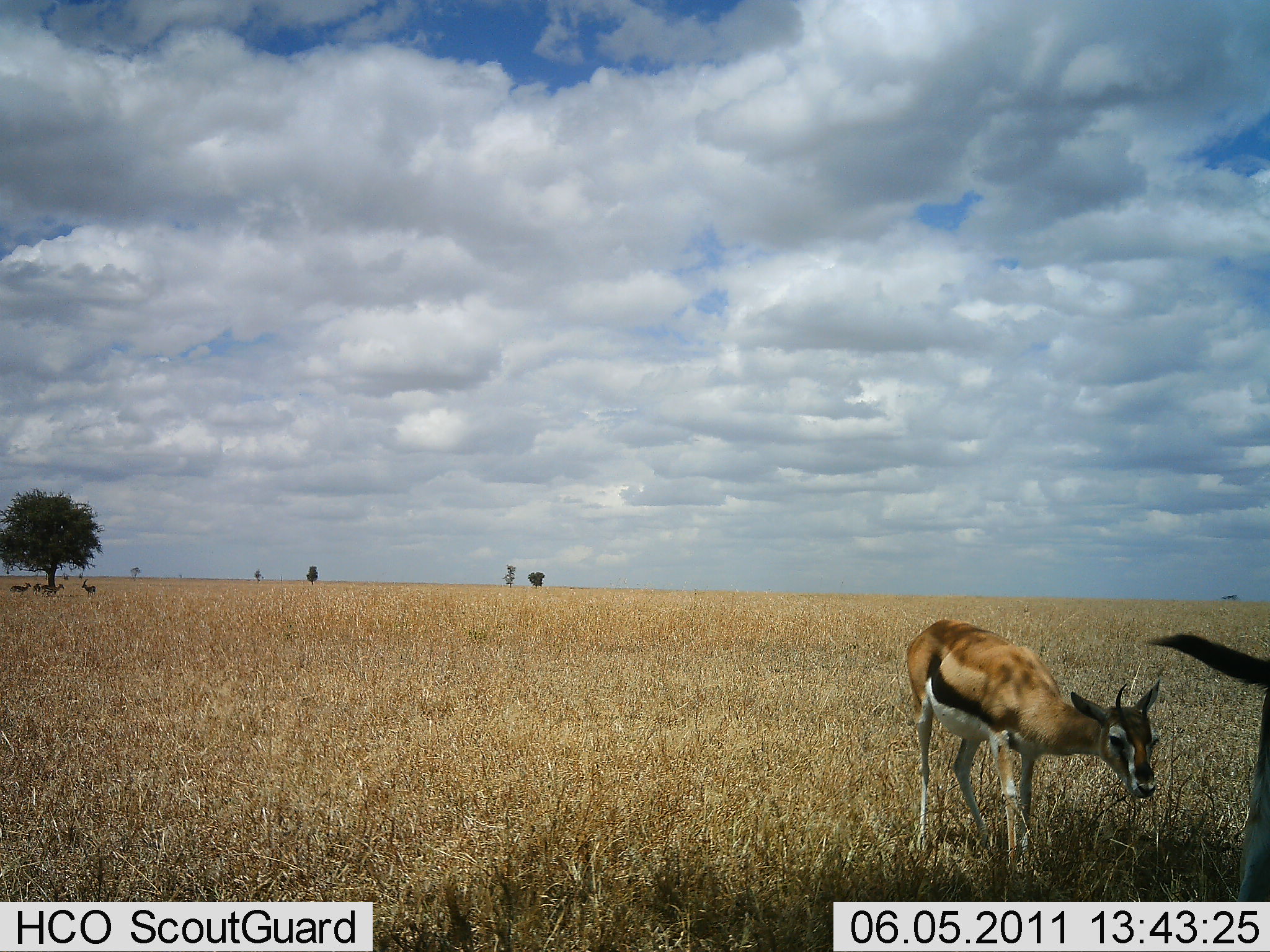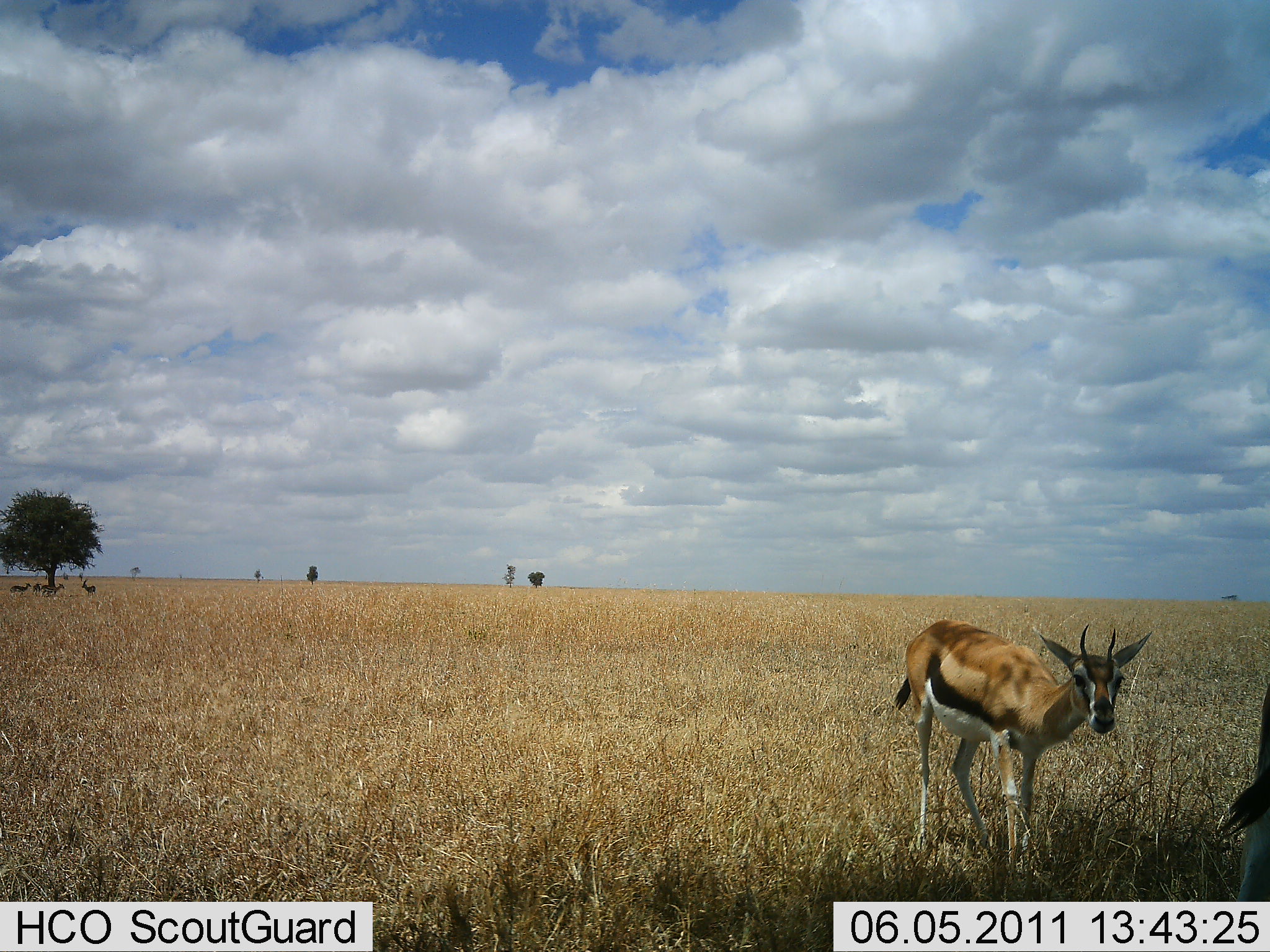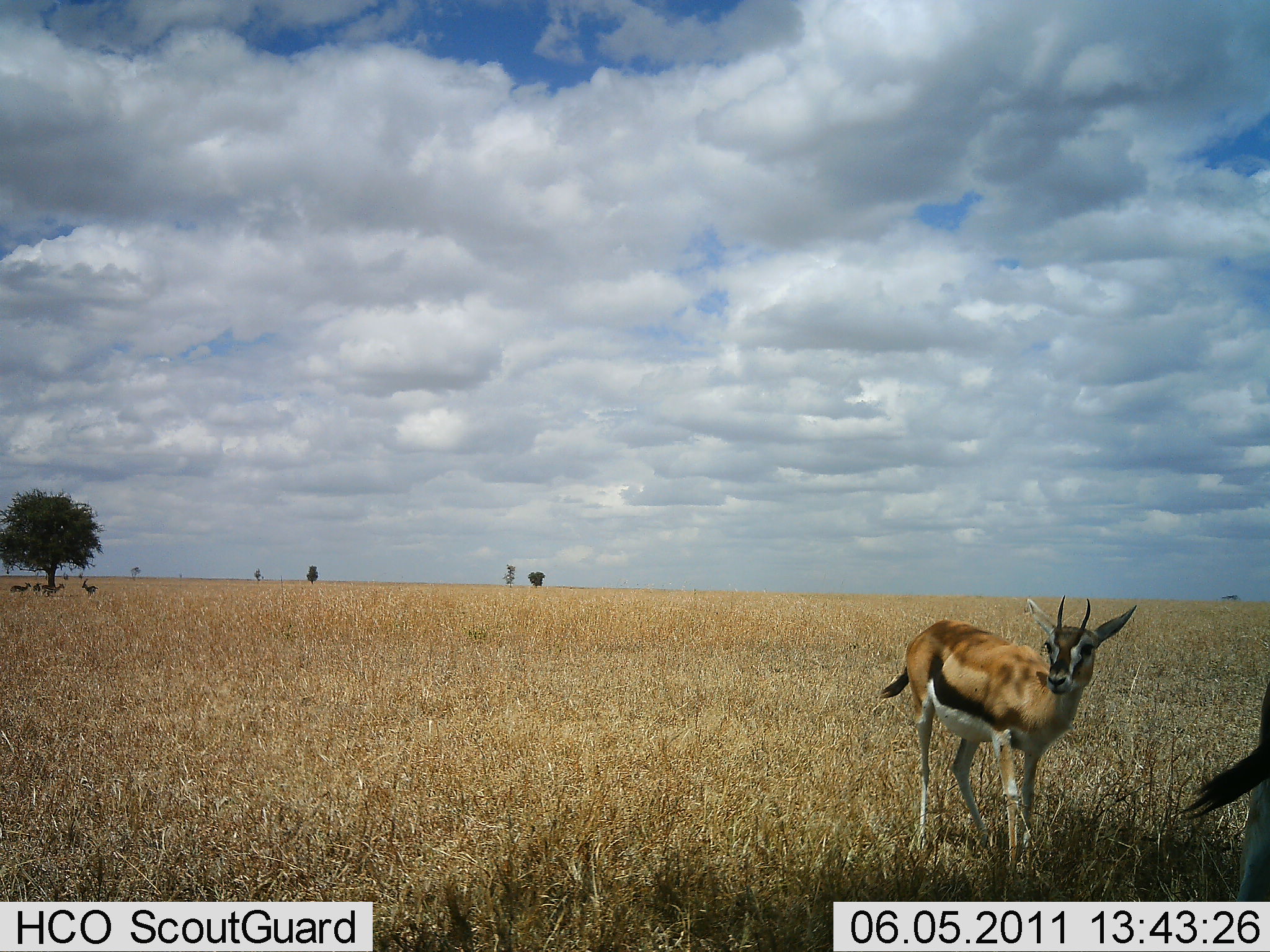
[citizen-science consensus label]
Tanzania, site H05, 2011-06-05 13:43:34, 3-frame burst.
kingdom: Animalia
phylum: Chordata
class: Mammalia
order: Artiodactyla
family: Bovidae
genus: Eudorcas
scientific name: Eudorcas thomsonii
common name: thomson's gazelle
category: gazellethomsons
Gazellethomsons (thomson's gazelle) (Eudorcas thomsonii), count 2. Behavior (volunteer vote fractions): standing 92%, resting 0%, moving 8%, interacting 0%. Young present (vote fraction): 8%. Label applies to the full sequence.